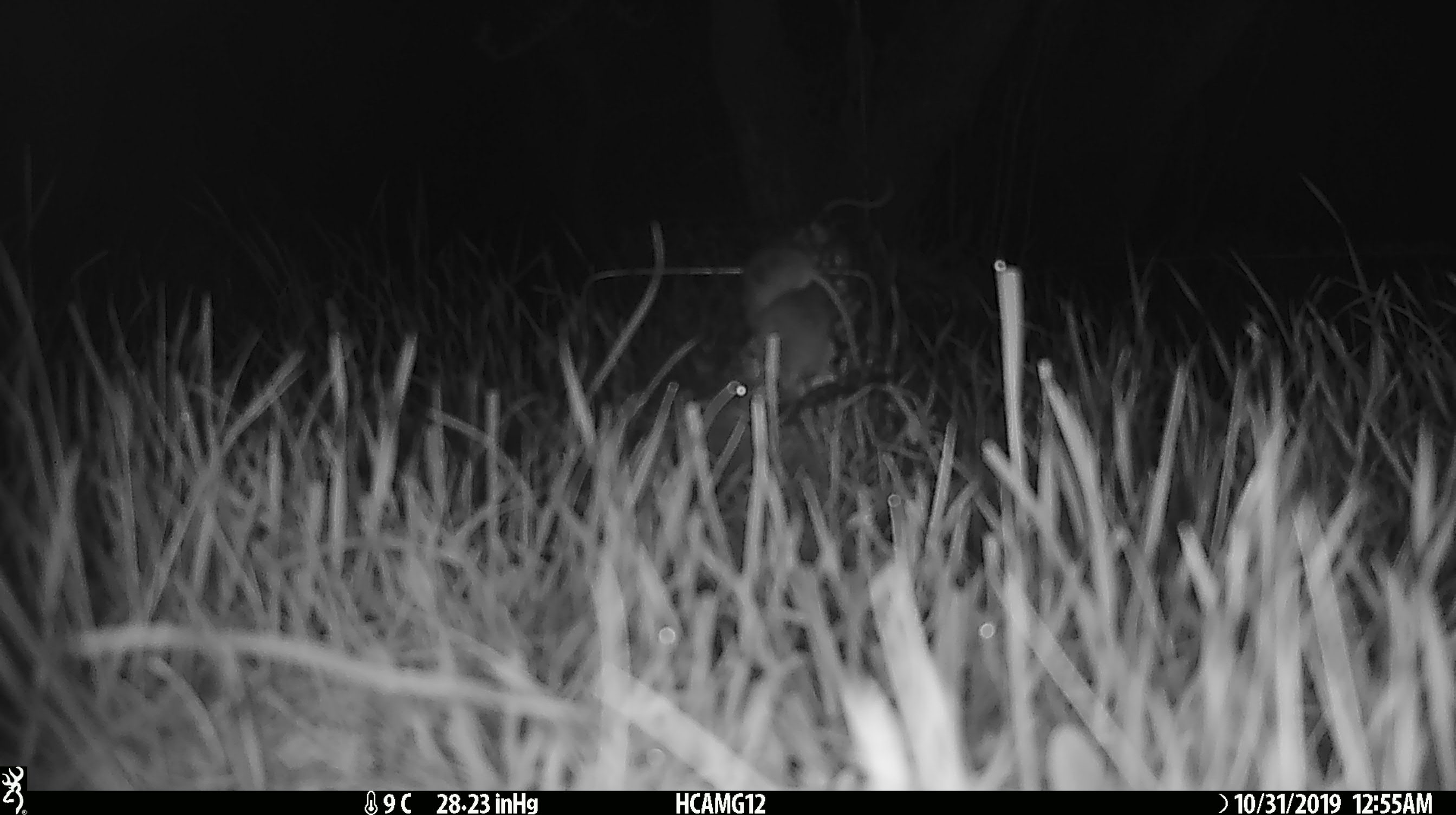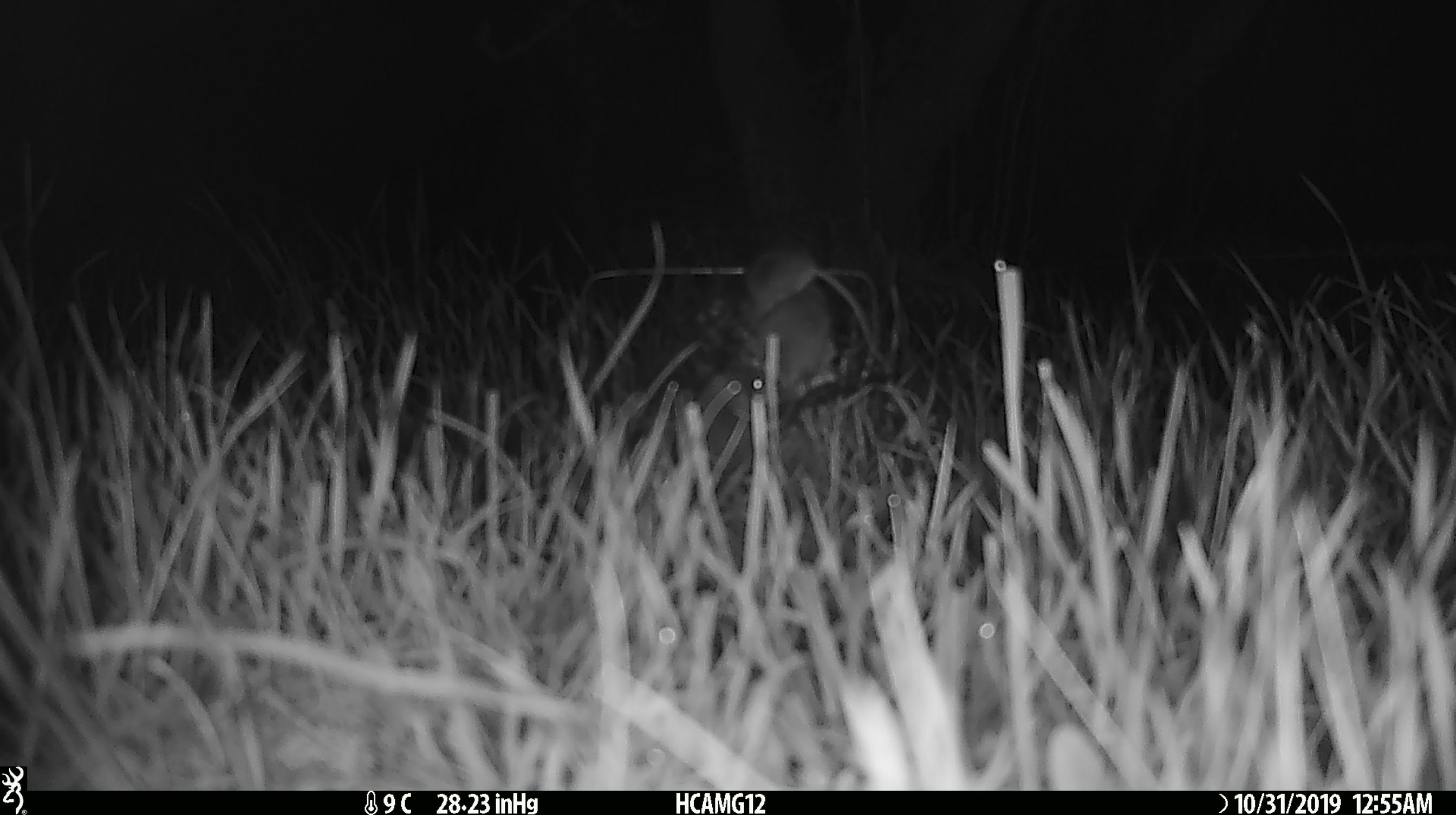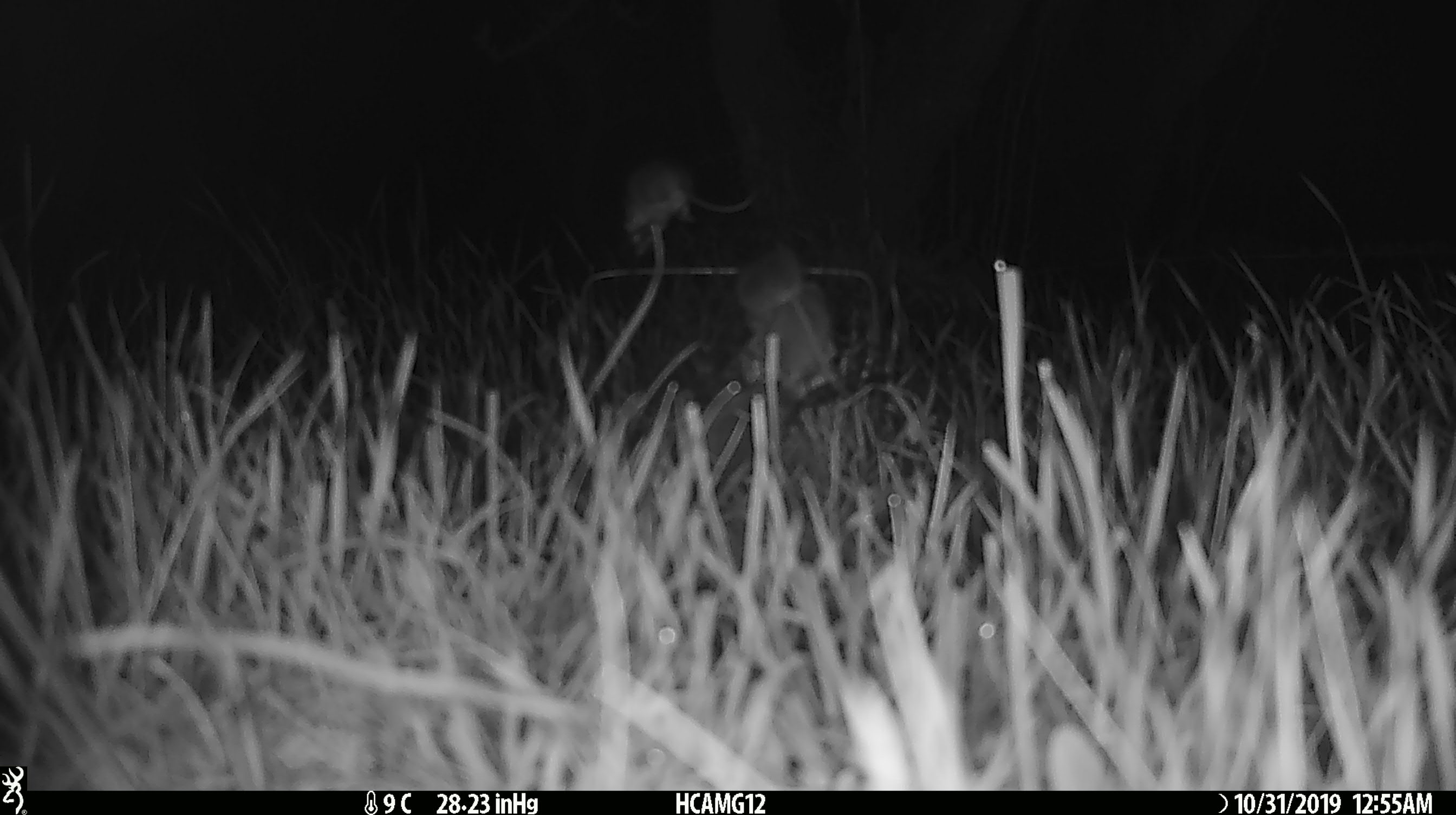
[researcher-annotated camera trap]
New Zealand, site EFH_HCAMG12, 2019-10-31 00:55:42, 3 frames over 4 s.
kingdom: Animalia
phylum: Chordata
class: Mammalia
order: Rodentia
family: Muridae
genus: Mus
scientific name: Mus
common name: mouse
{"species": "mouse (Mus)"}